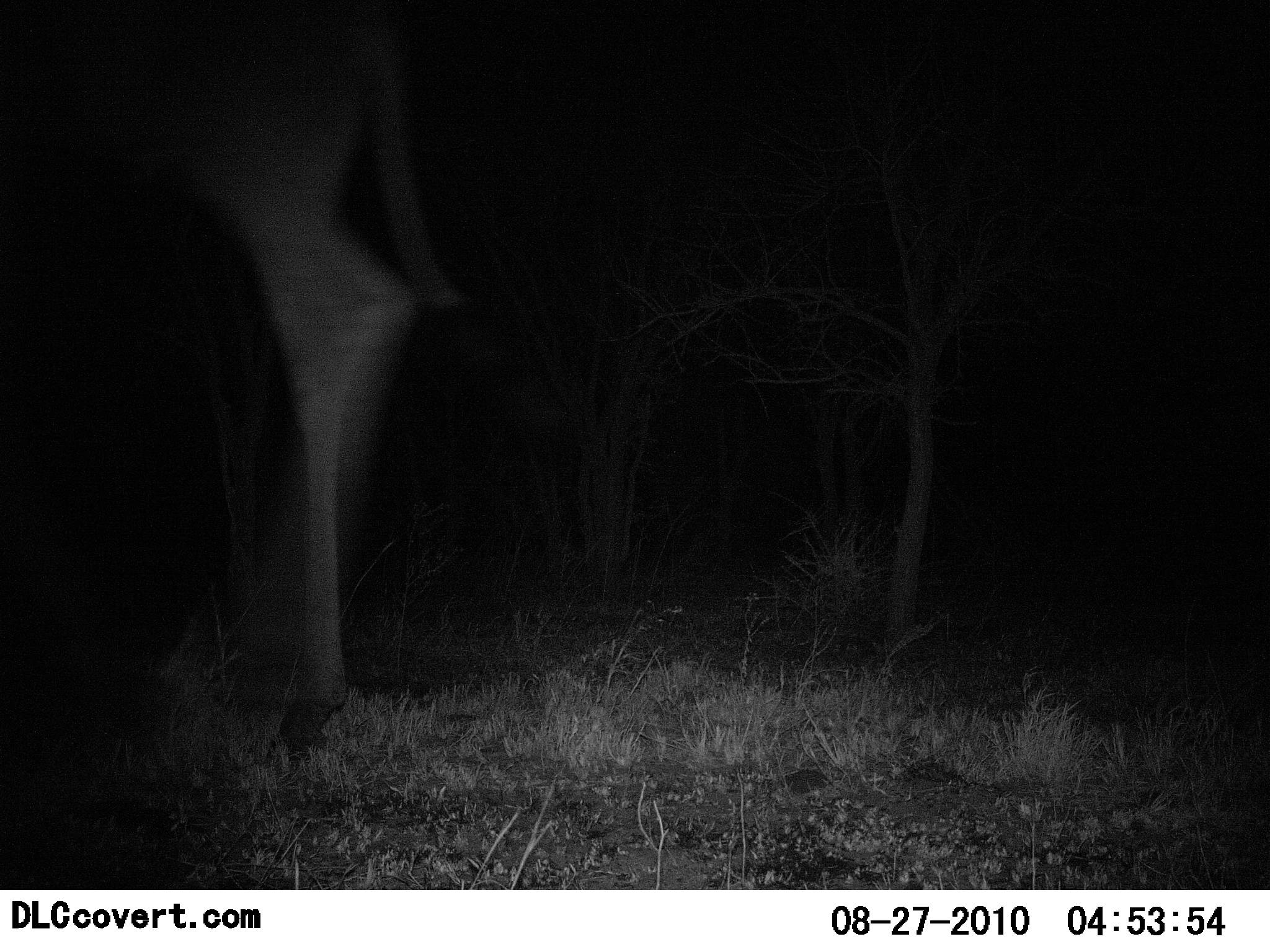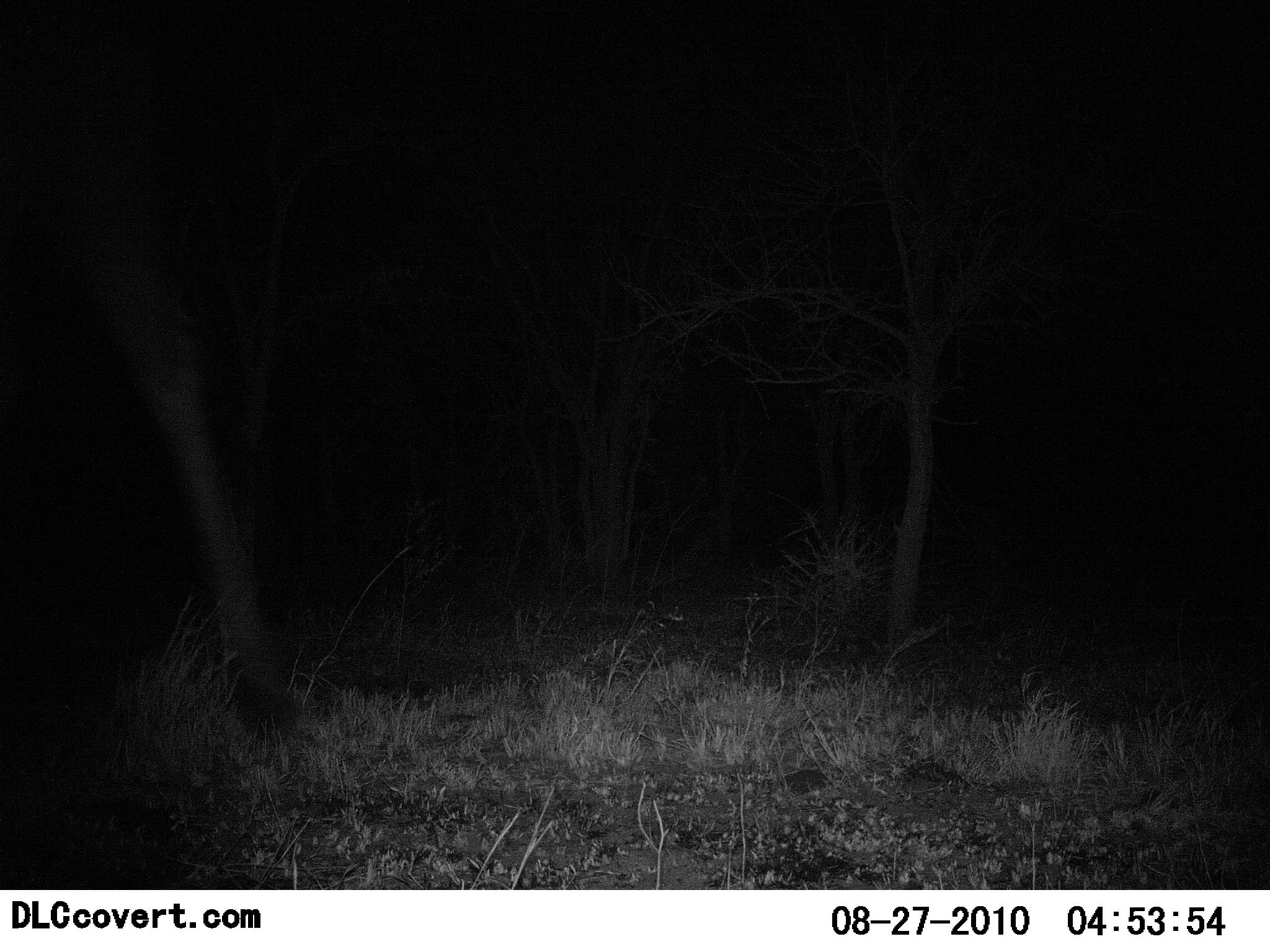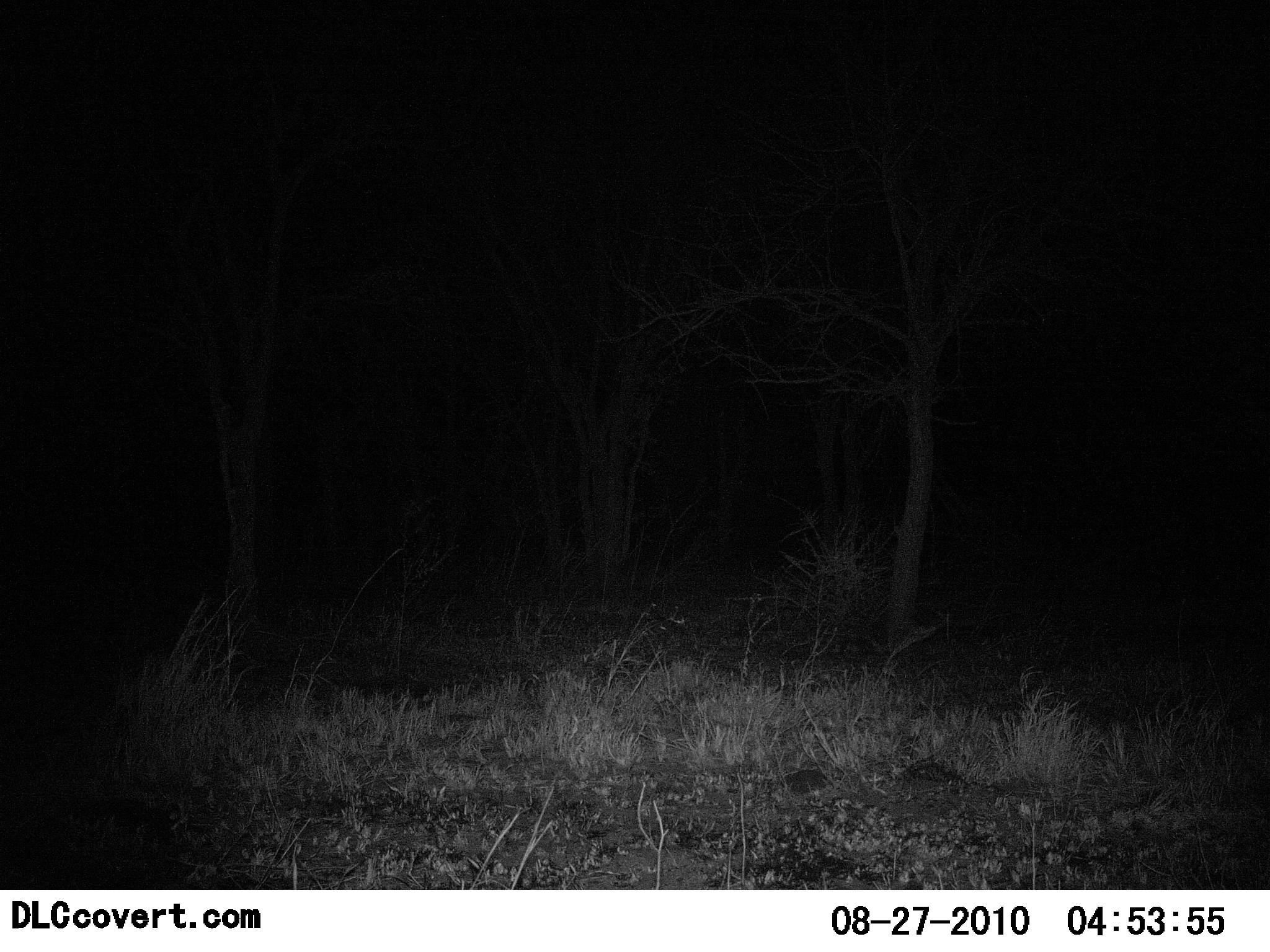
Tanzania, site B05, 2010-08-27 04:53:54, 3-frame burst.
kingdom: Animalia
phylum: Chordata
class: Mammalia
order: Artiodactyla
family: Giraffidae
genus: Giraffa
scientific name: Giraffa camelopardalis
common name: giraffe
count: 1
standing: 7%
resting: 0%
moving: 100%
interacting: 0%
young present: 0%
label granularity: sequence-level